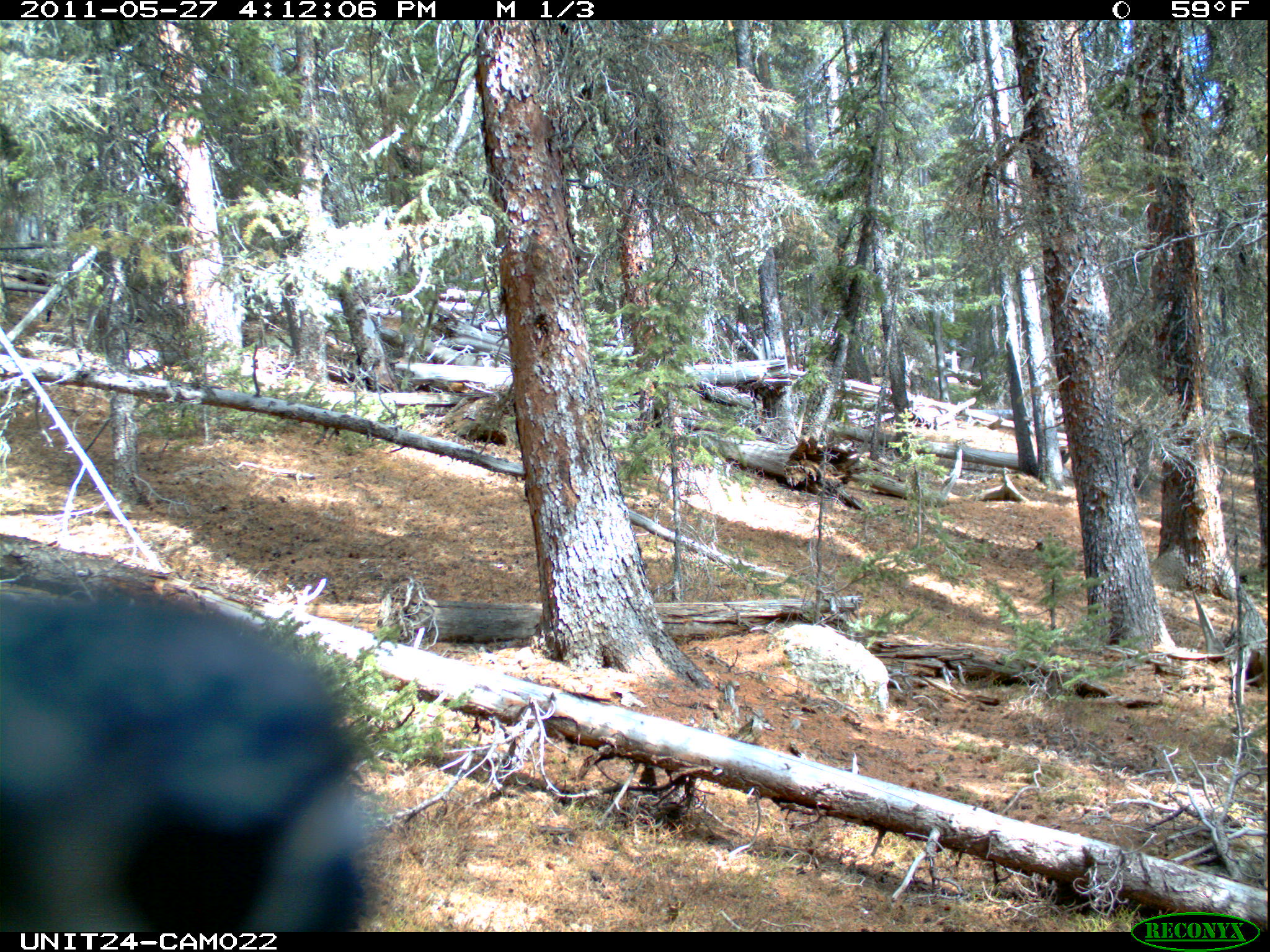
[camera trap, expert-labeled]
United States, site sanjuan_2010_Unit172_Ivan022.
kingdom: Animalia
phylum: Chordata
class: Aves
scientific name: Aves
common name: birds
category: unidentified bird